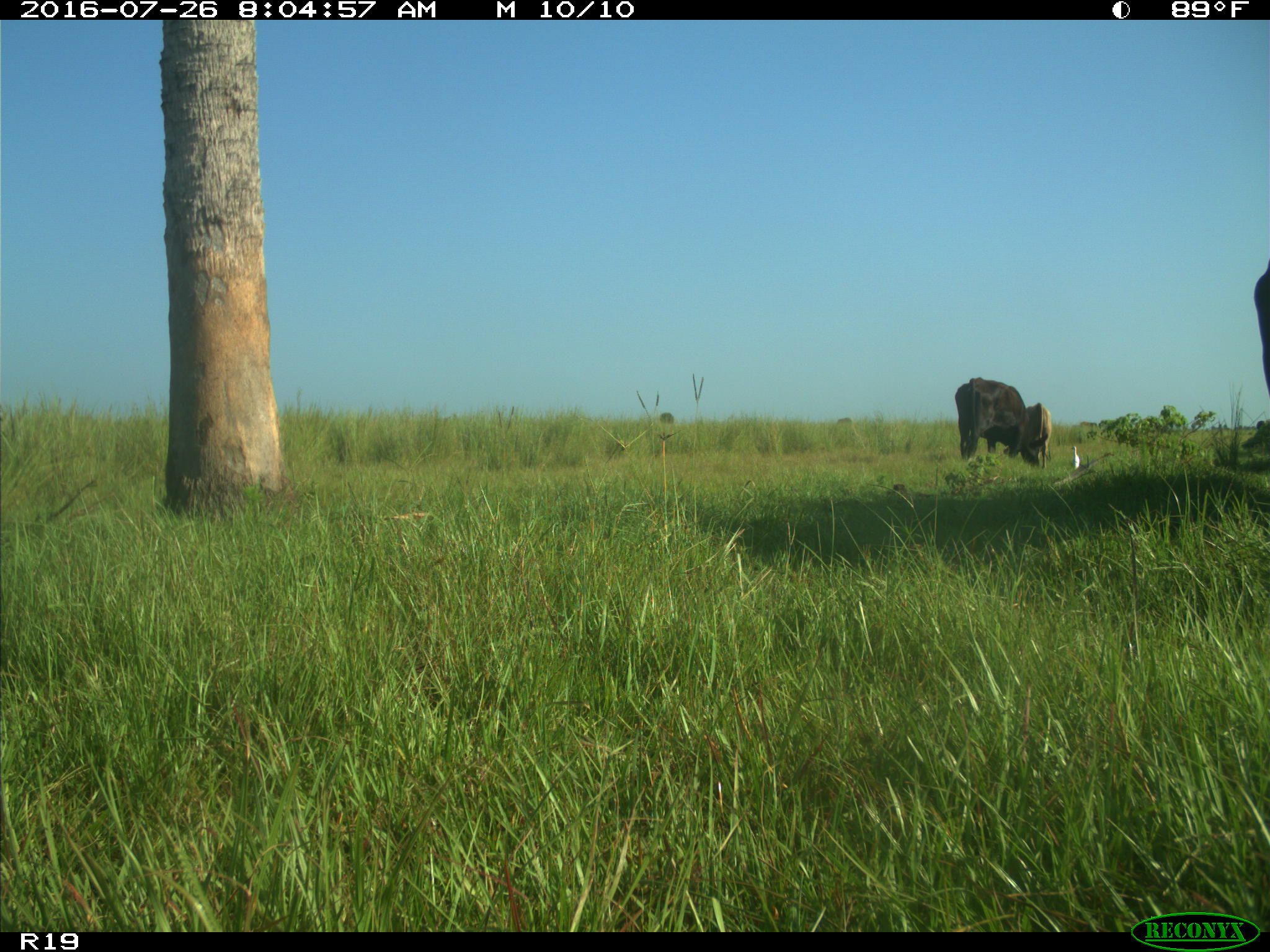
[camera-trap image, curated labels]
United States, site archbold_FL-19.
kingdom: Animalia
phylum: Chordata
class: Mammalia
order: Artiodactyla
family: Bovidae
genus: Bos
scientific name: Bos taurus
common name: domestic cow